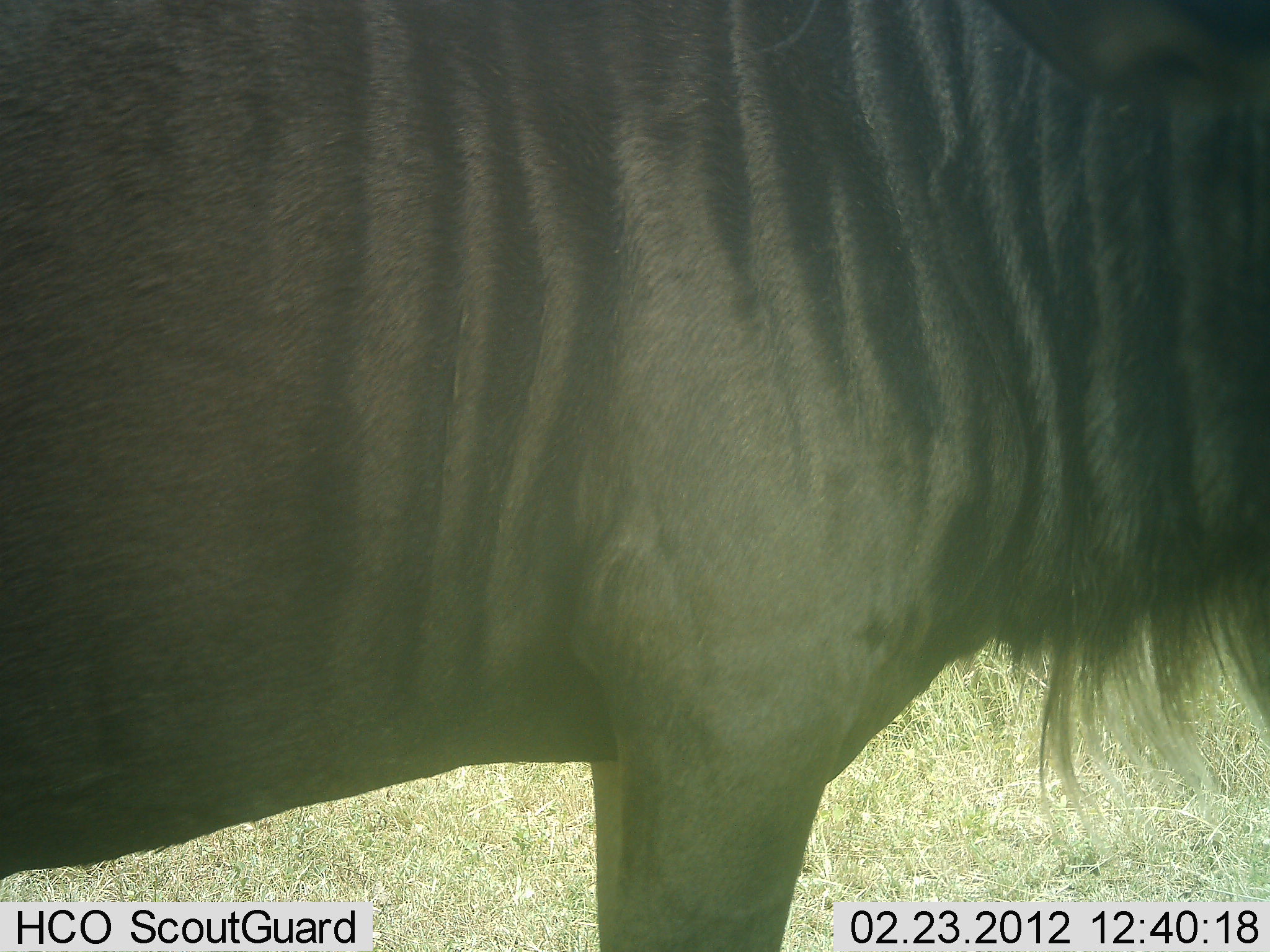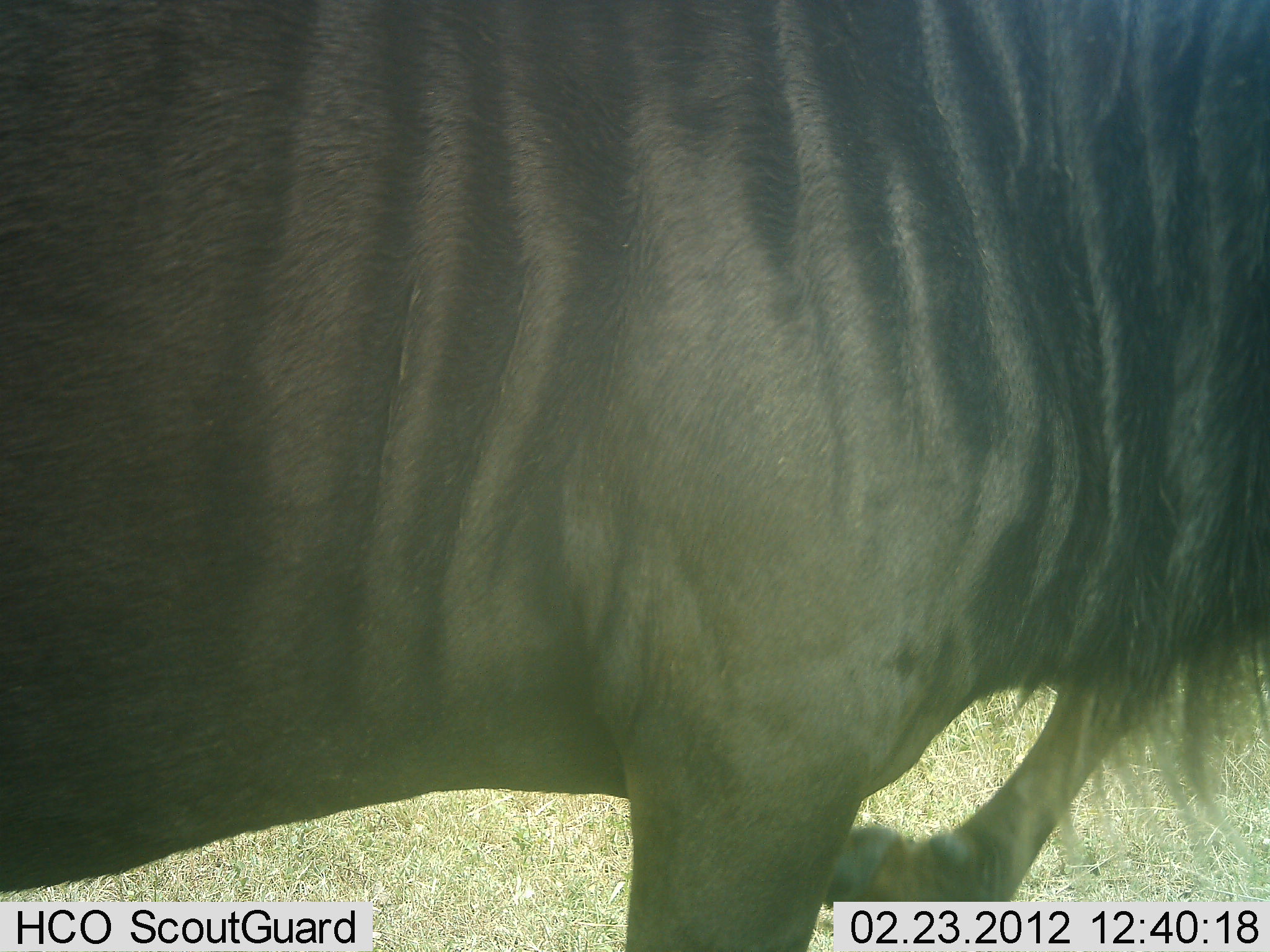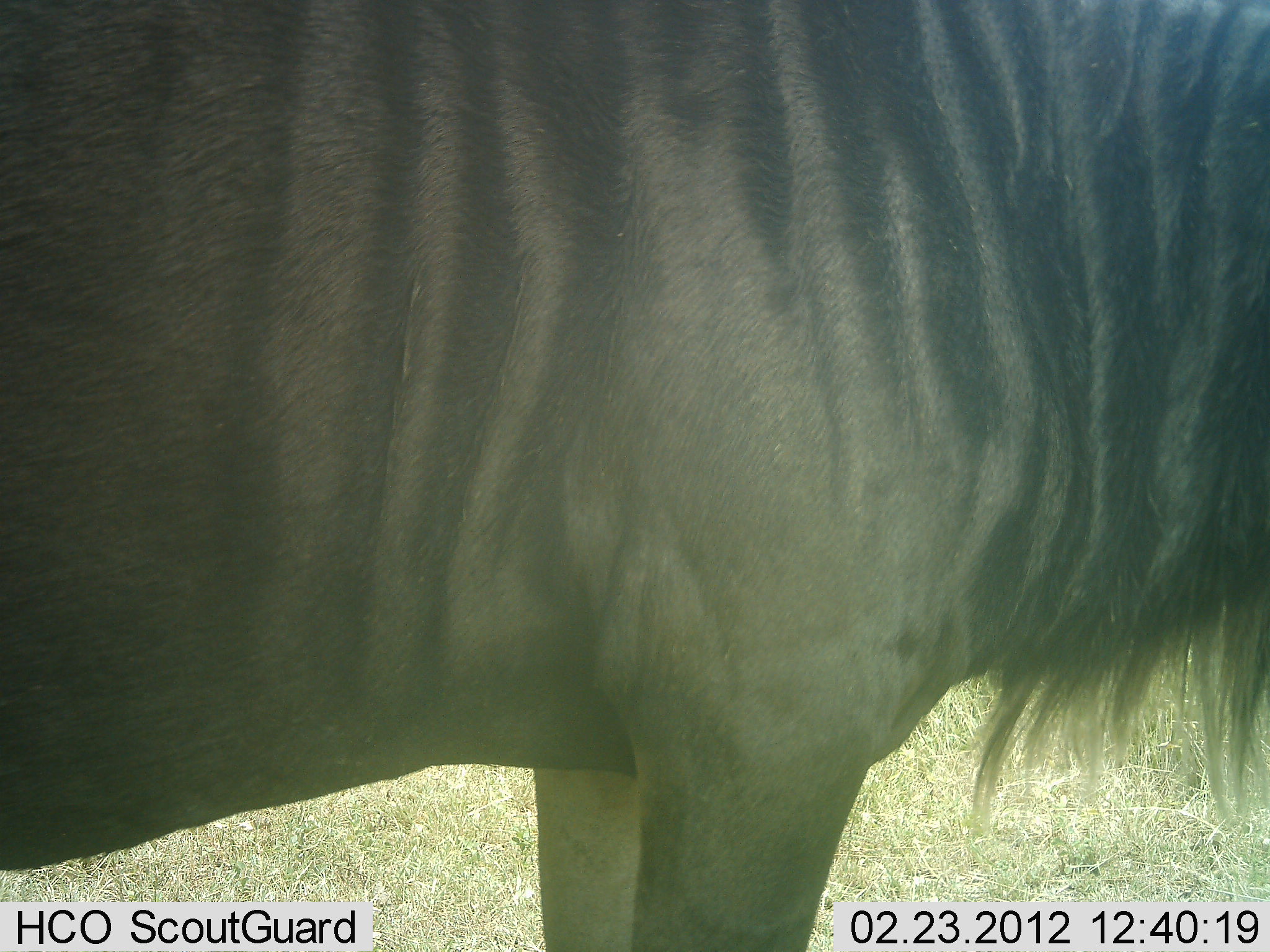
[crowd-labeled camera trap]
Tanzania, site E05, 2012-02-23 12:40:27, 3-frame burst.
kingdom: Animalia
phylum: Chordata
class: Mammalia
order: Artiodactyla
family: Bovidae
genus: Connochaetes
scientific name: Connochaetes taurinus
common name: blue wildebeest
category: wildebeest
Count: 1.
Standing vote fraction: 62%.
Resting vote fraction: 0%.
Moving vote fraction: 38%.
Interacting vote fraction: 0%.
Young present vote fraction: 0%.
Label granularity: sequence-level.